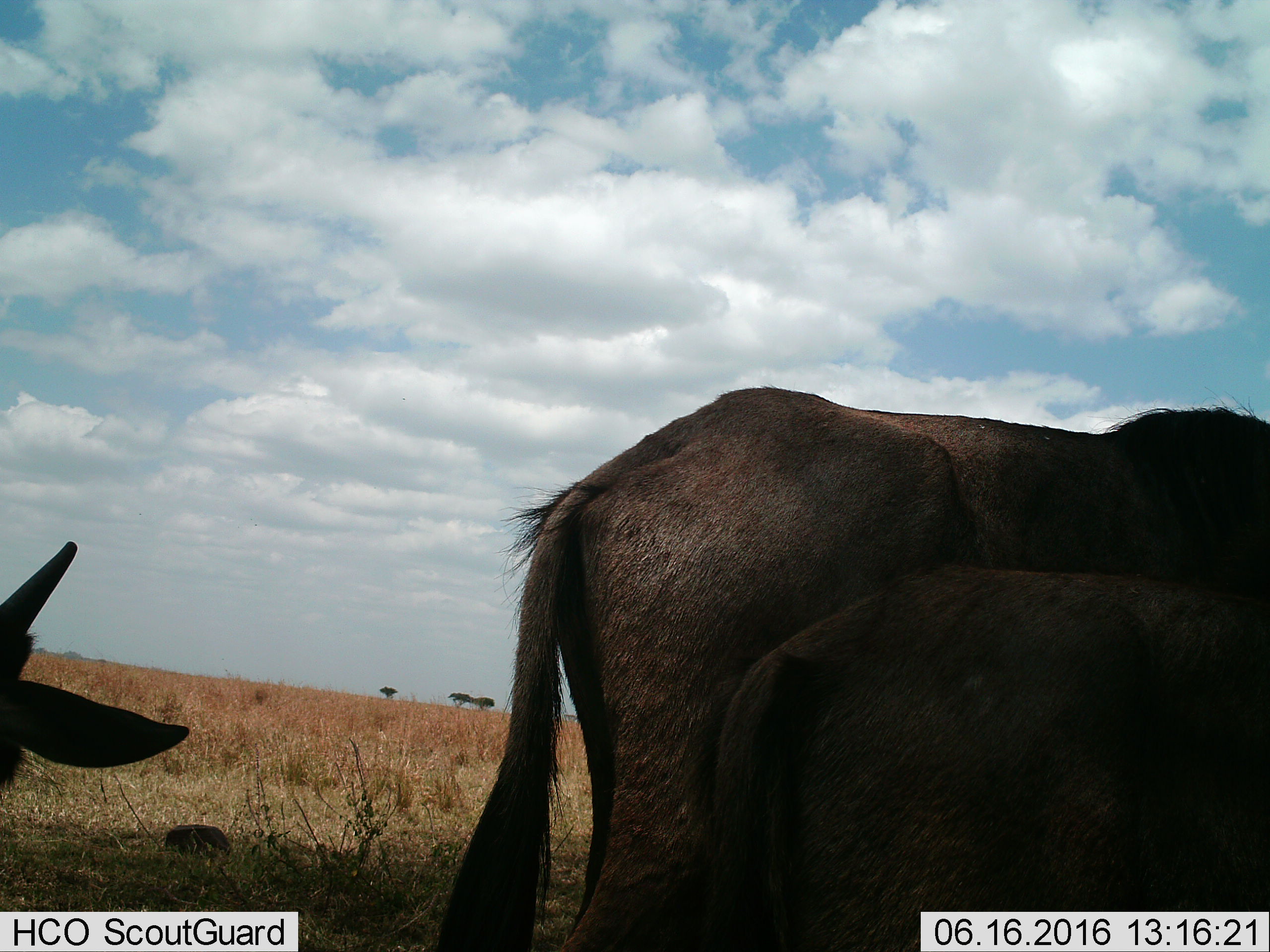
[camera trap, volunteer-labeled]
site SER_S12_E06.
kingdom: Animalia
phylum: Chordata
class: Mammalia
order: Artiodactyla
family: Bovidae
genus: Connochaetes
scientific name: Connochaetes taurinus taurinus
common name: blue wildebeest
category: wildebeestblue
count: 3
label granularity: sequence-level